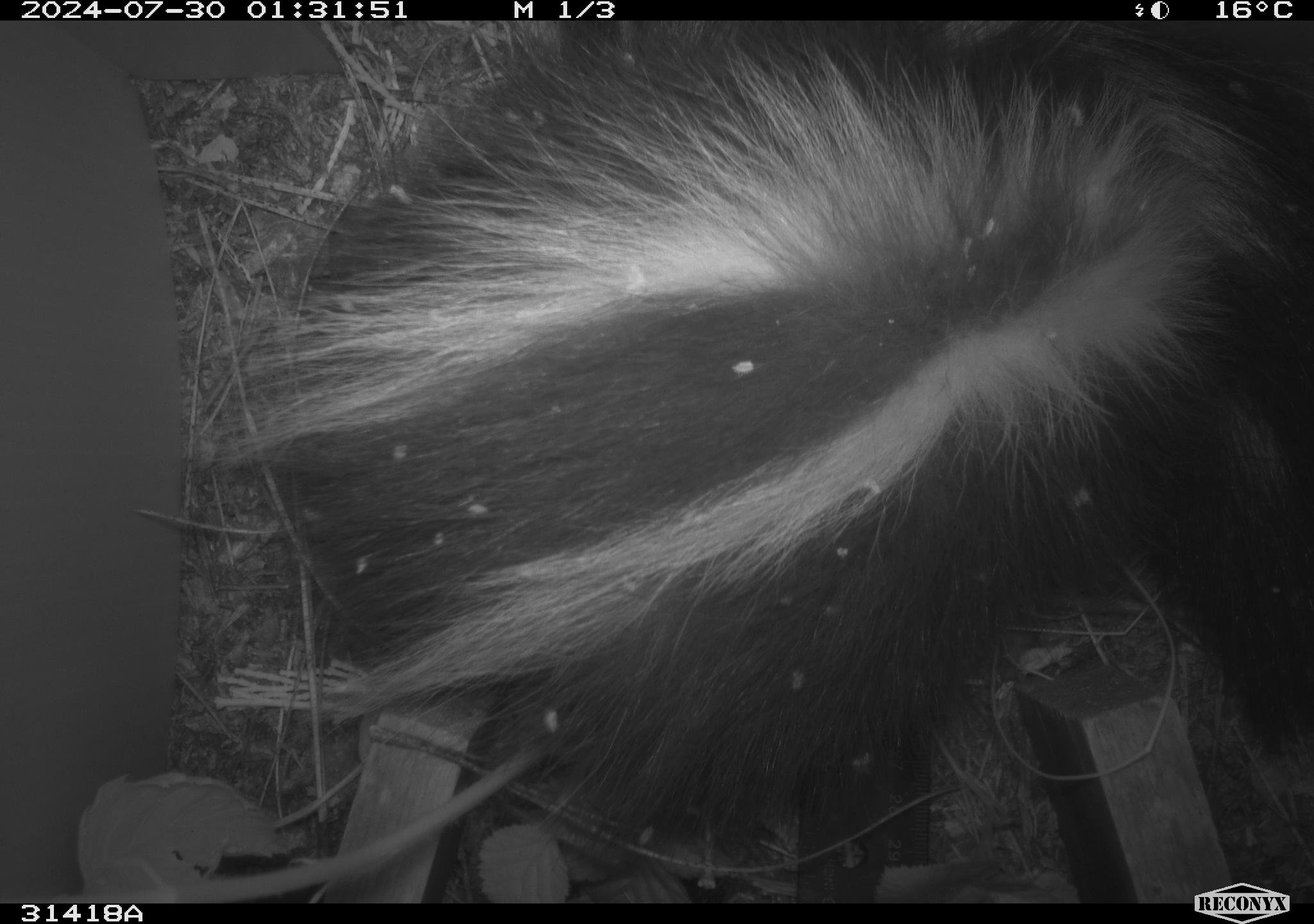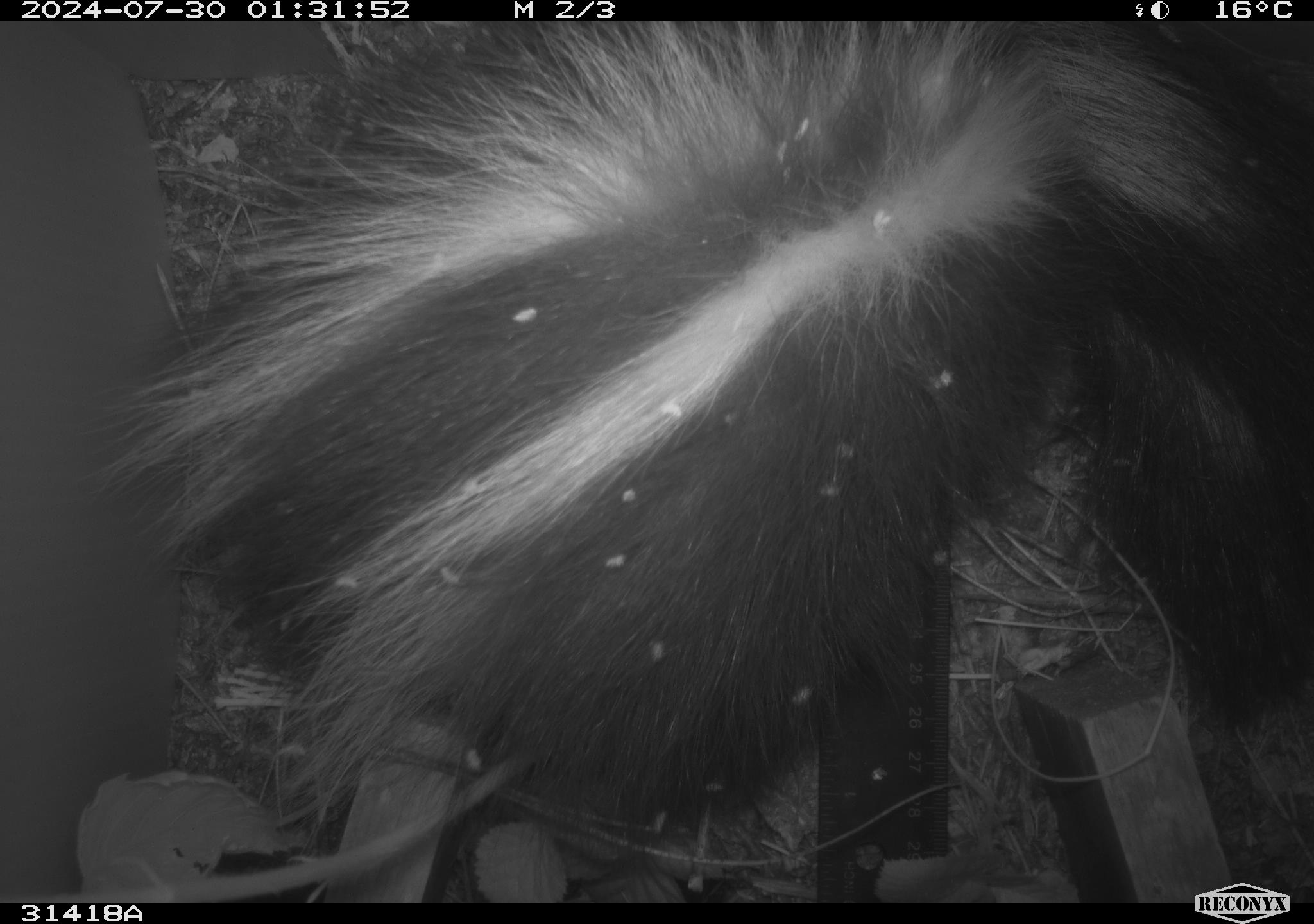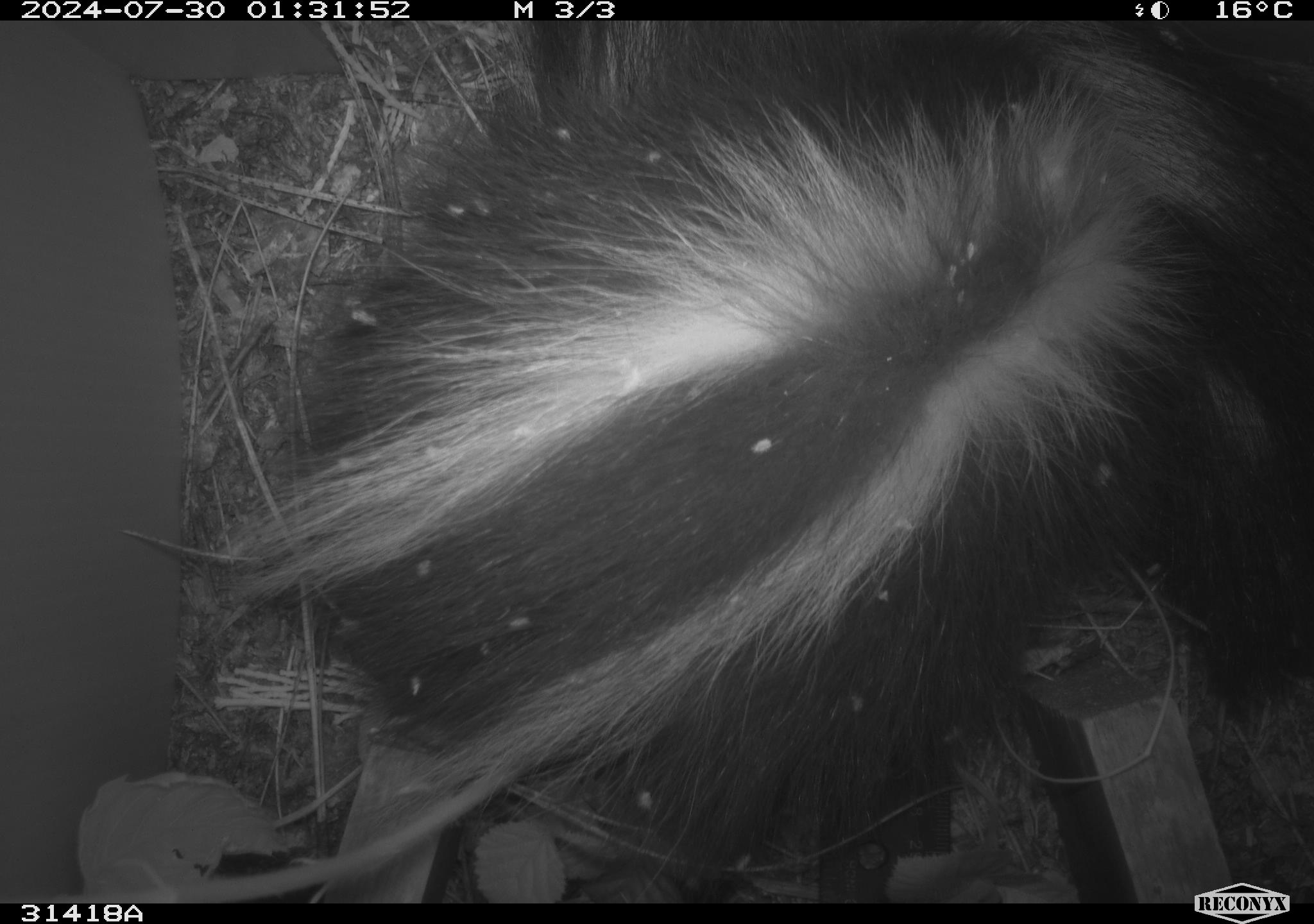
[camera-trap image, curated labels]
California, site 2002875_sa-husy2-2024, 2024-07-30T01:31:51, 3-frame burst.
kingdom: Animalia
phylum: Chordata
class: Mammalia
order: Carnivora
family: Mephitidae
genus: Mephitis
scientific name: Mephitis mephitis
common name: striped skunk